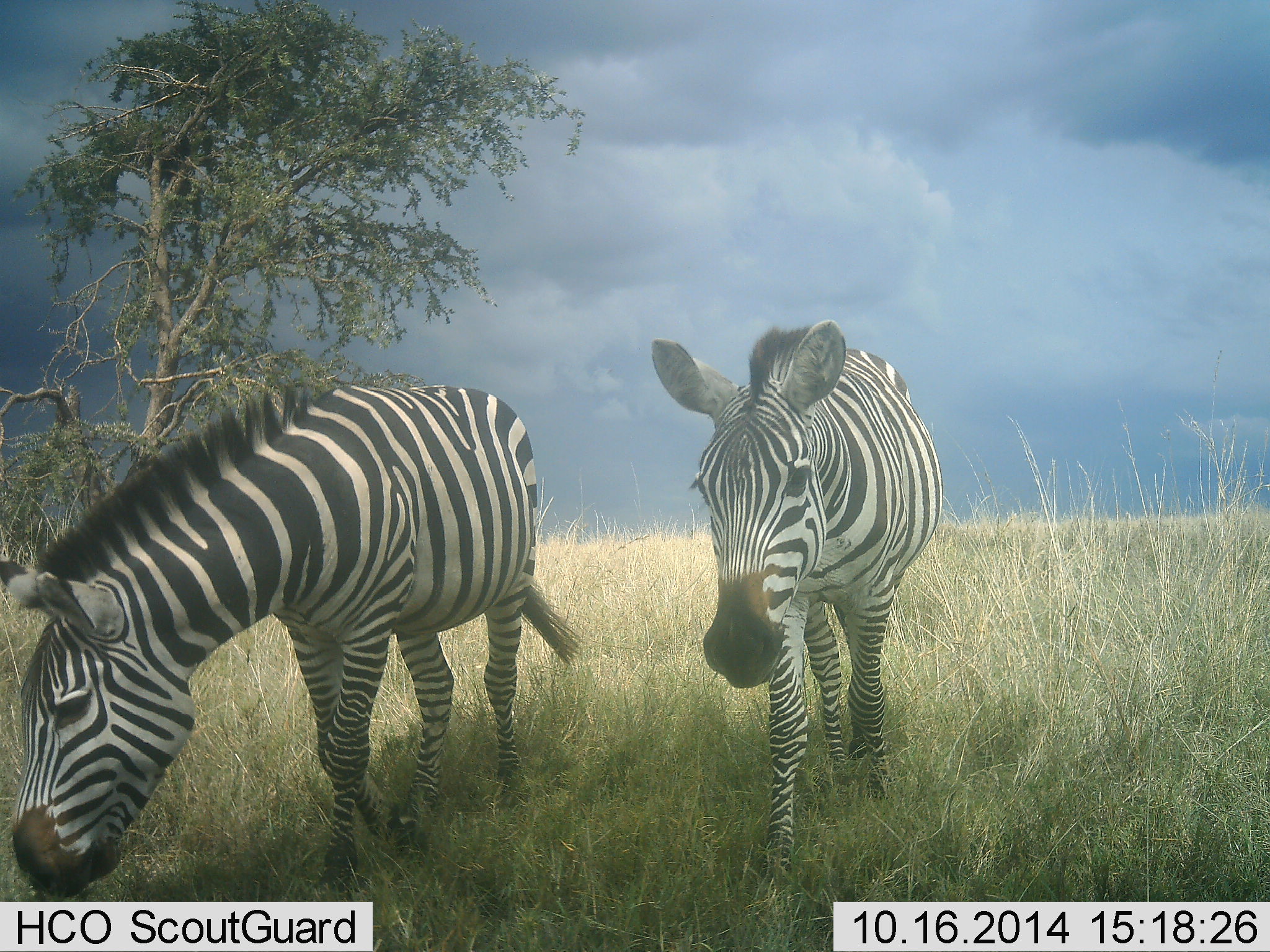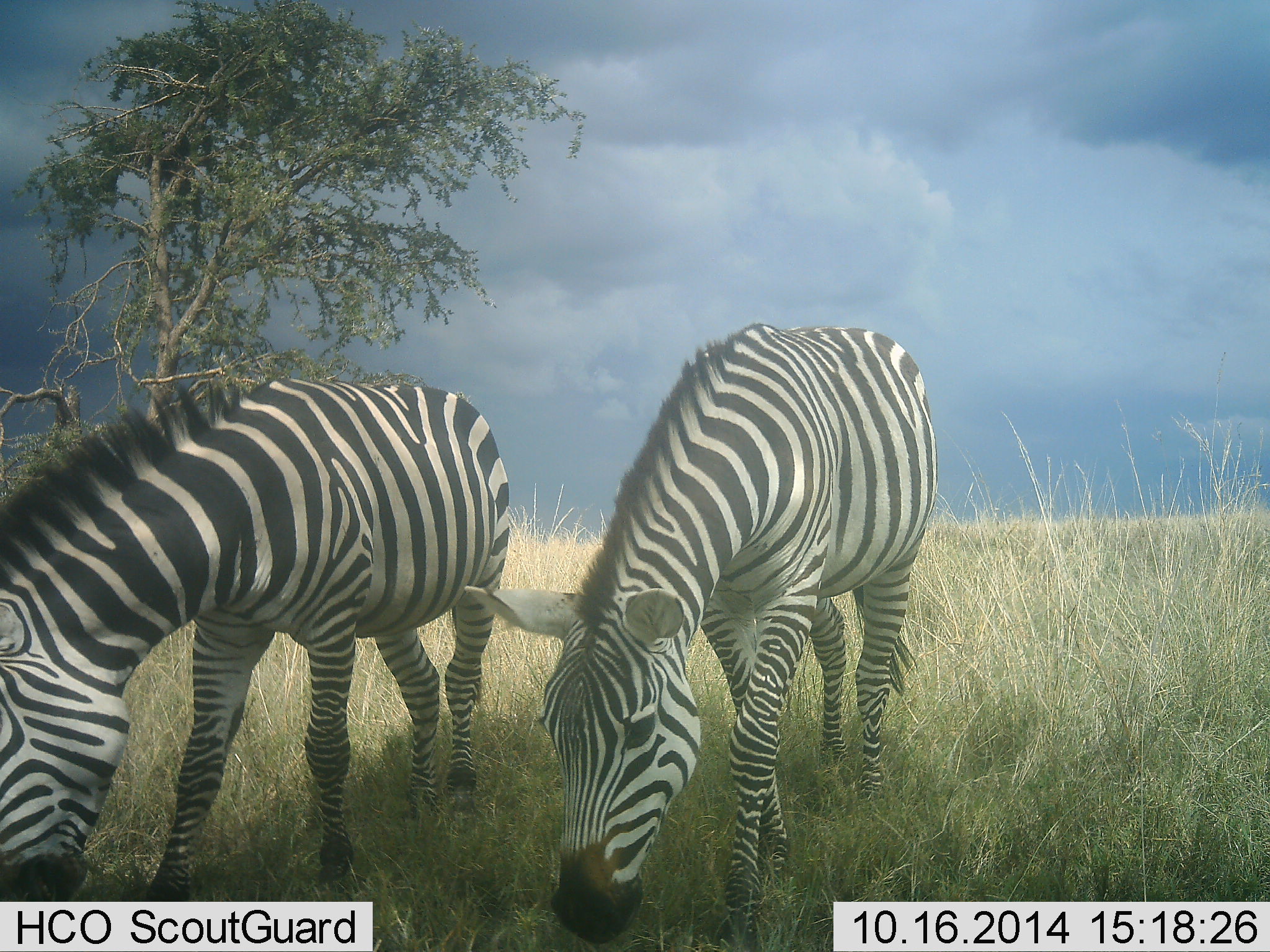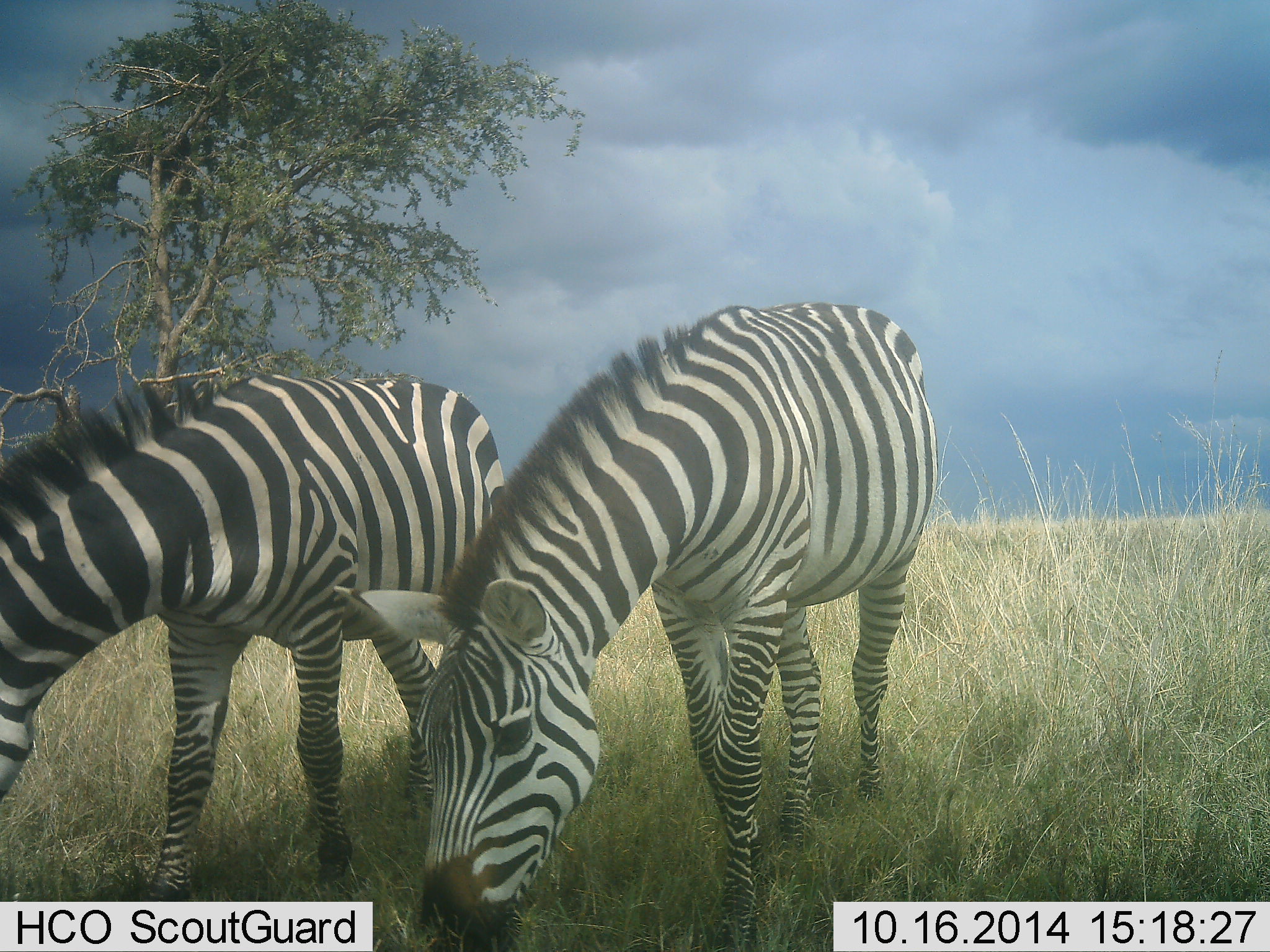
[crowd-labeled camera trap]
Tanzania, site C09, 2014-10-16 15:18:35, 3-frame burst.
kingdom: Animalia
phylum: Chordata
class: Mammalia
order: Perissodactyla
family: Equidae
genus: Equus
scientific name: Equus quagga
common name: plains zebra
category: zebra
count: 2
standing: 20%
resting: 0%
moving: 10%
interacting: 0%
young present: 0%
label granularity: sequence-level